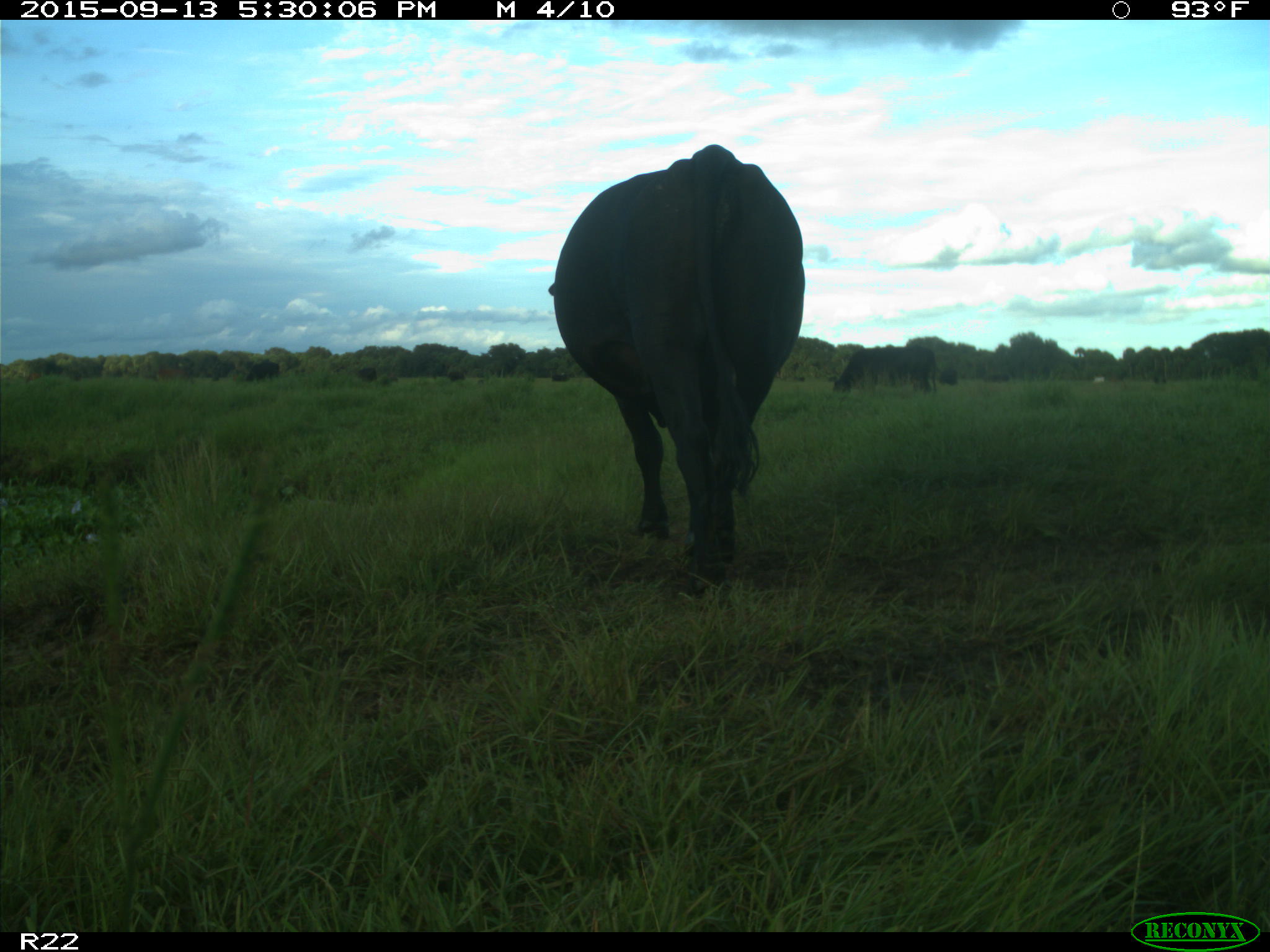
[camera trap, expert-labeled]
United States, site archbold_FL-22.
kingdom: Animalia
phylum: Chordata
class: Mammalia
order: Artiodactyla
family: Bovidae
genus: Bos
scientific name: Bos taurus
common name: domestic cow